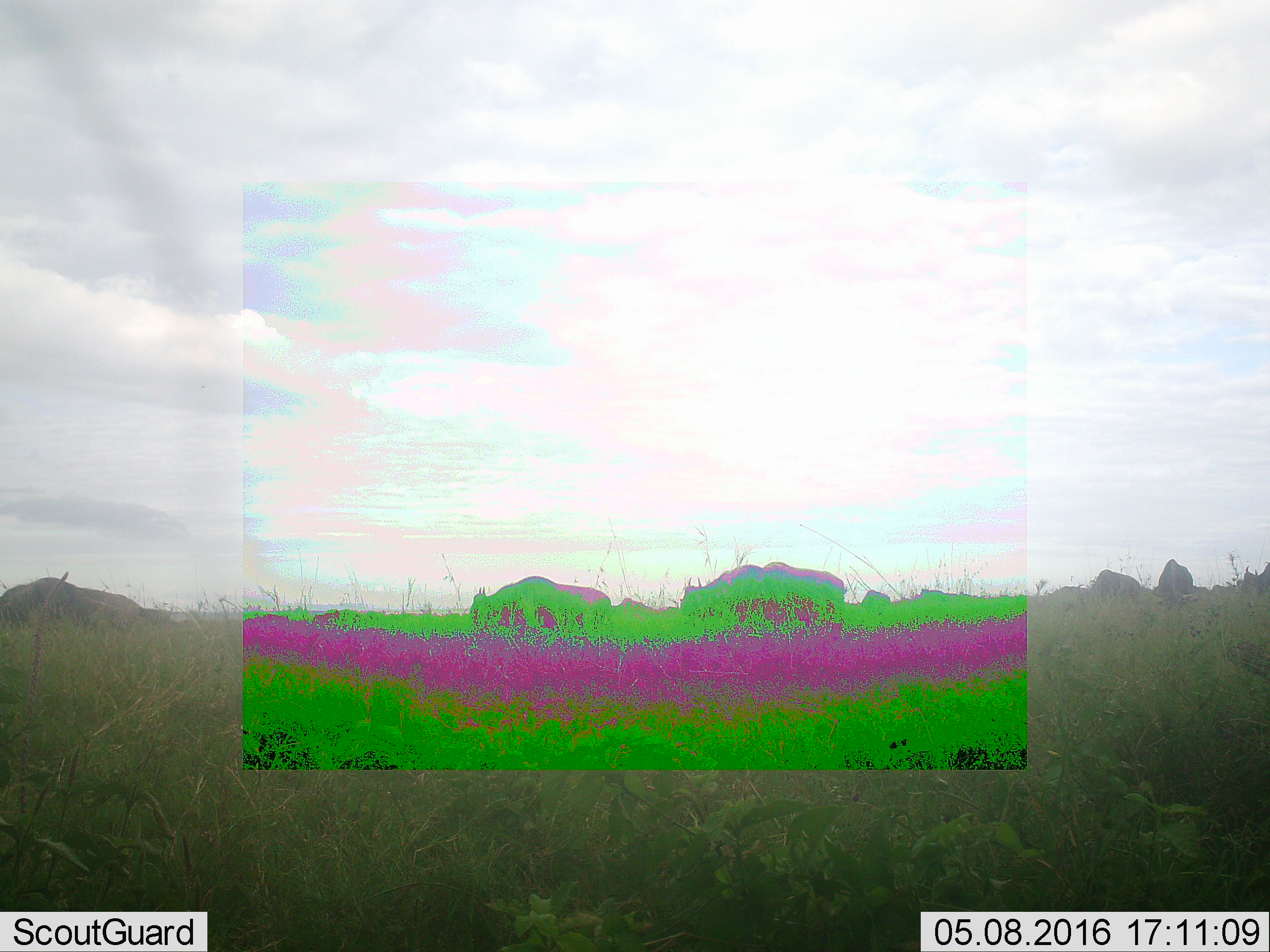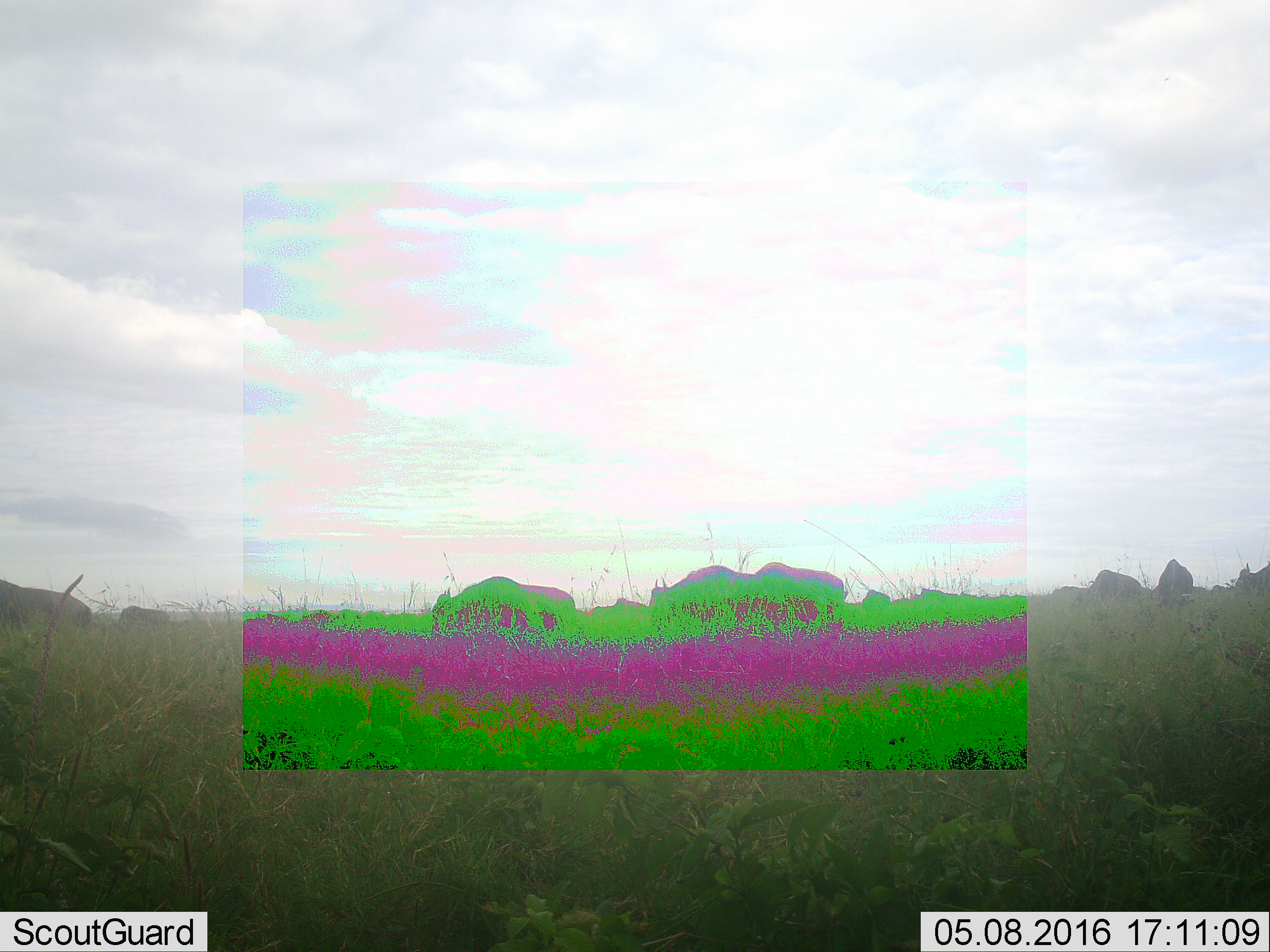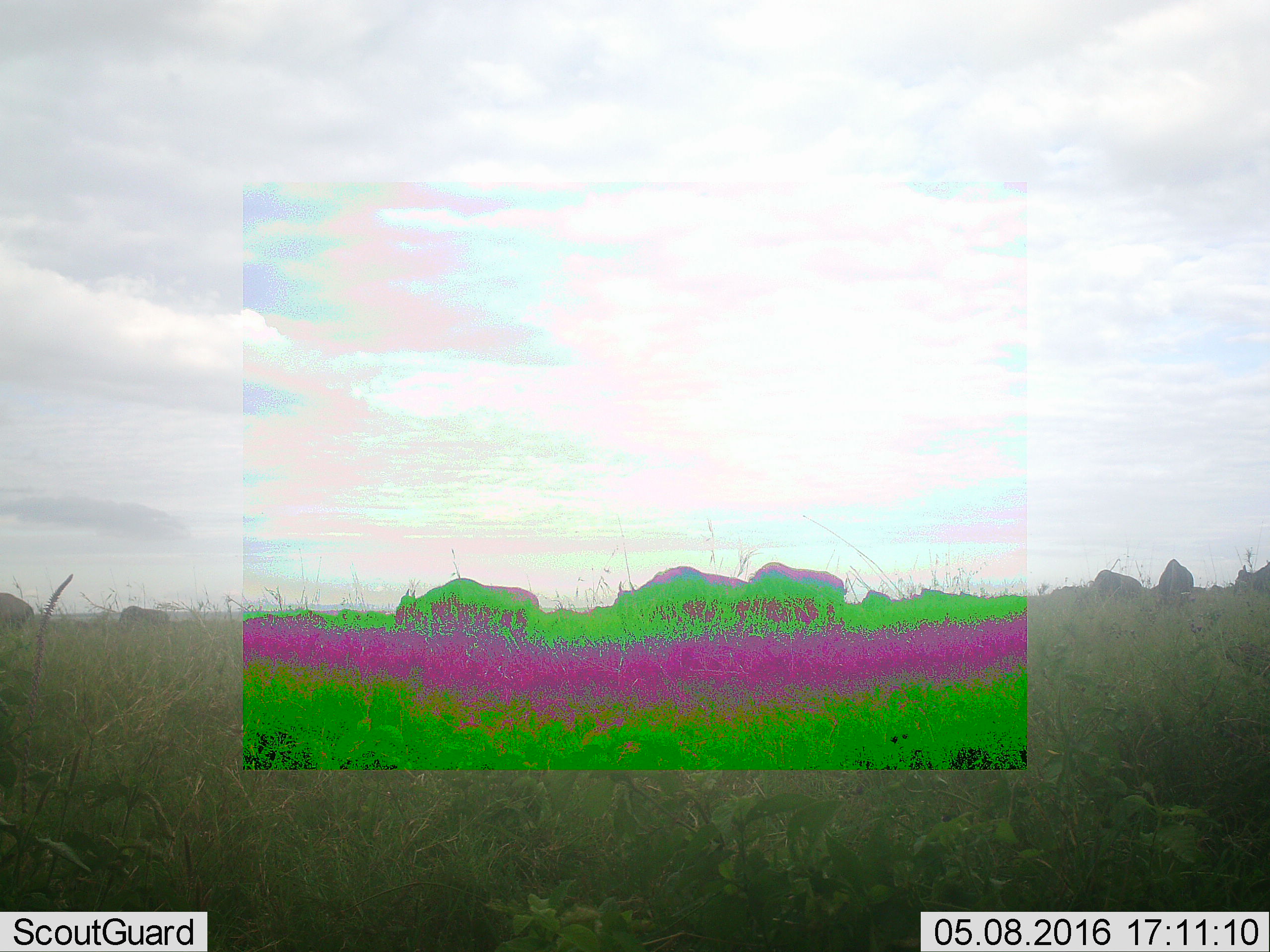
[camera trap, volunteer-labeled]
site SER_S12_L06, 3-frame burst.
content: unidentified animal